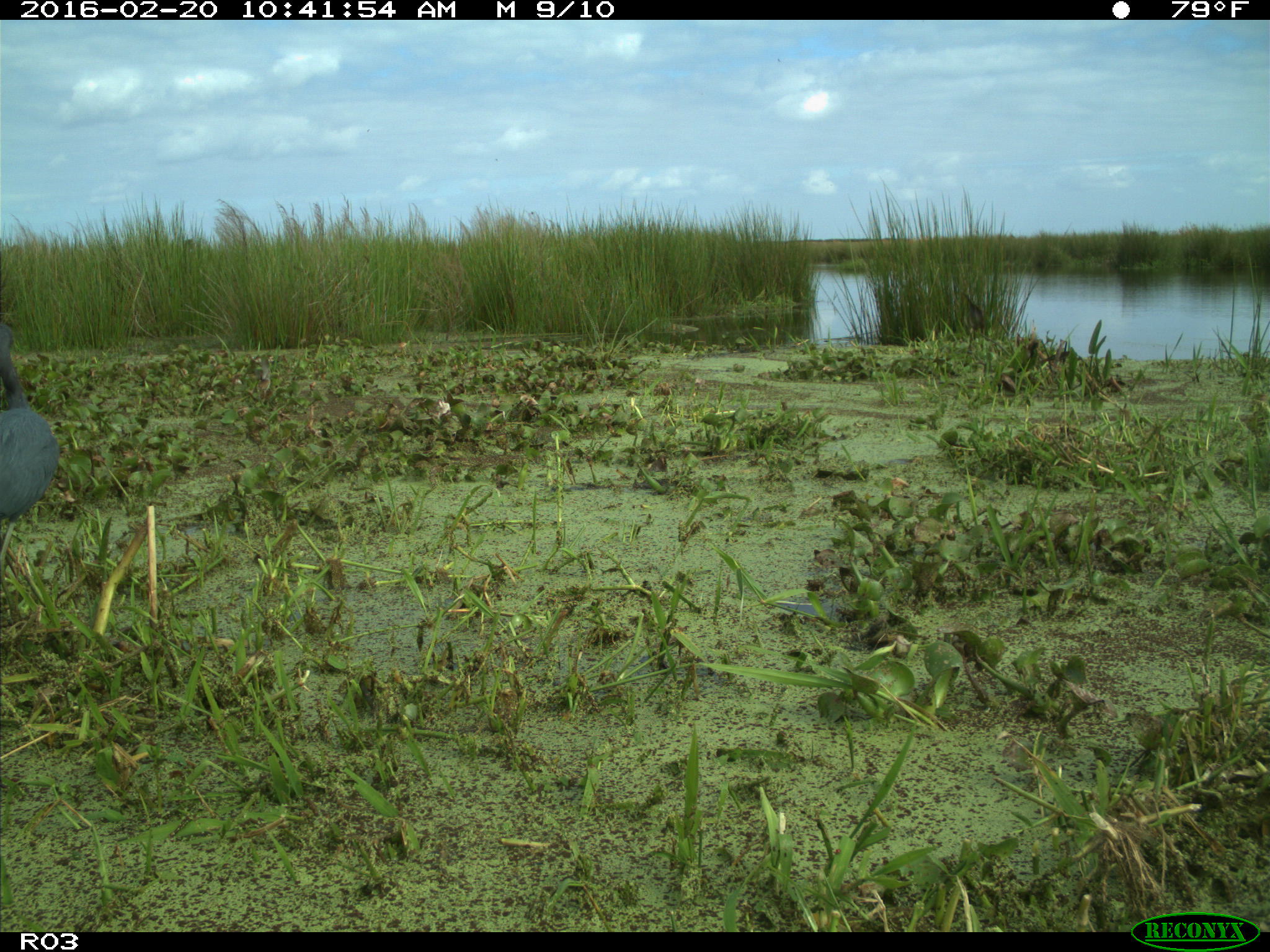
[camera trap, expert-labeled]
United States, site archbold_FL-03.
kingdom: Animalia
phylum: Chordata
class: Aves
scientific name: Aves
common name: birds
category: unidentified bird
Unidentified bird (birds) (Aves).